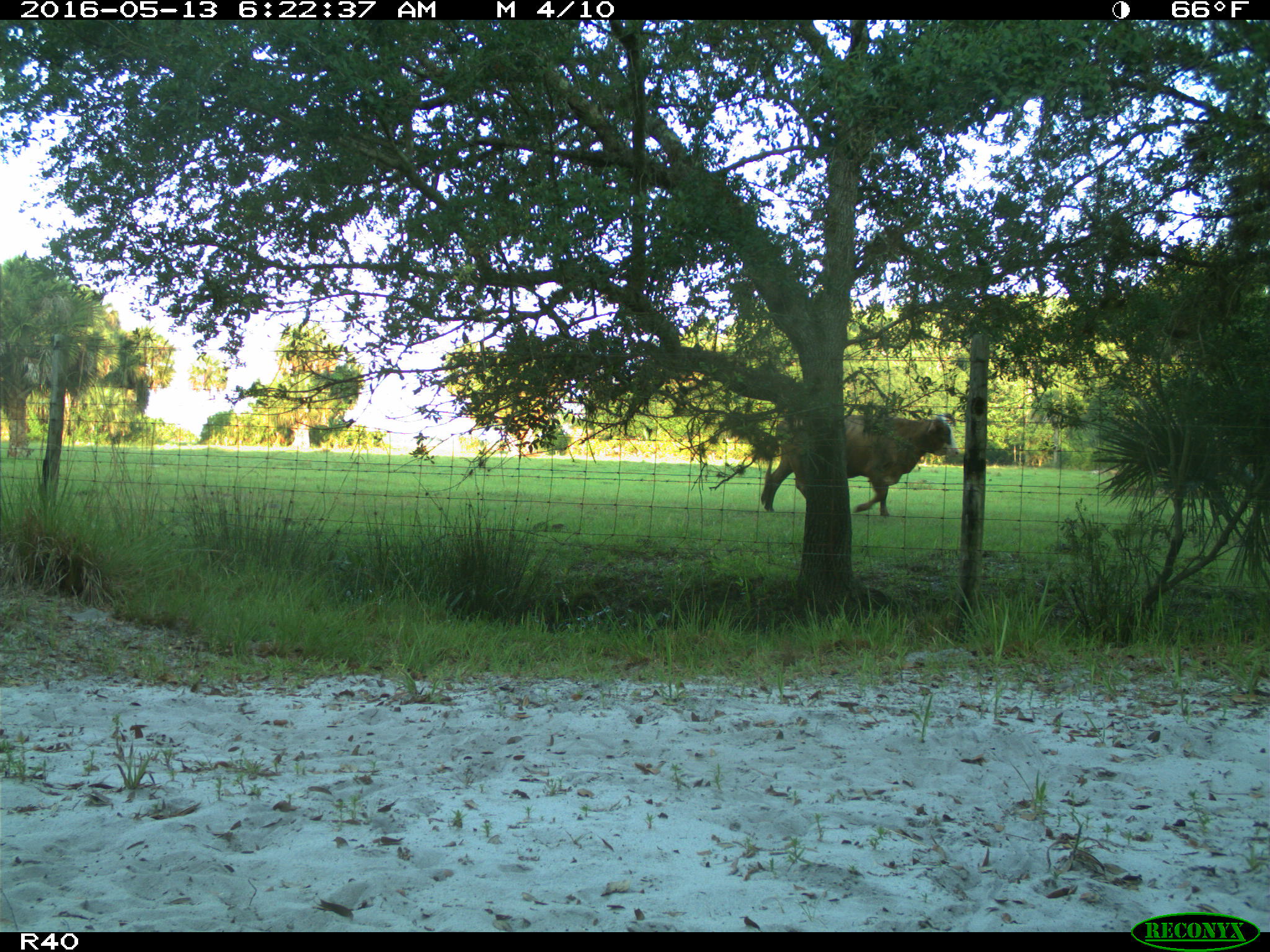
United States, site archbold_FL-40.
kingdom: Animalia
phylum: Chordata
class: Mammalia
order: Artiodactyla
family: Bovidae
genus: Bos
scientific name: Bos taurus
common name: domestic cow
Bos taurus (domestic cow).